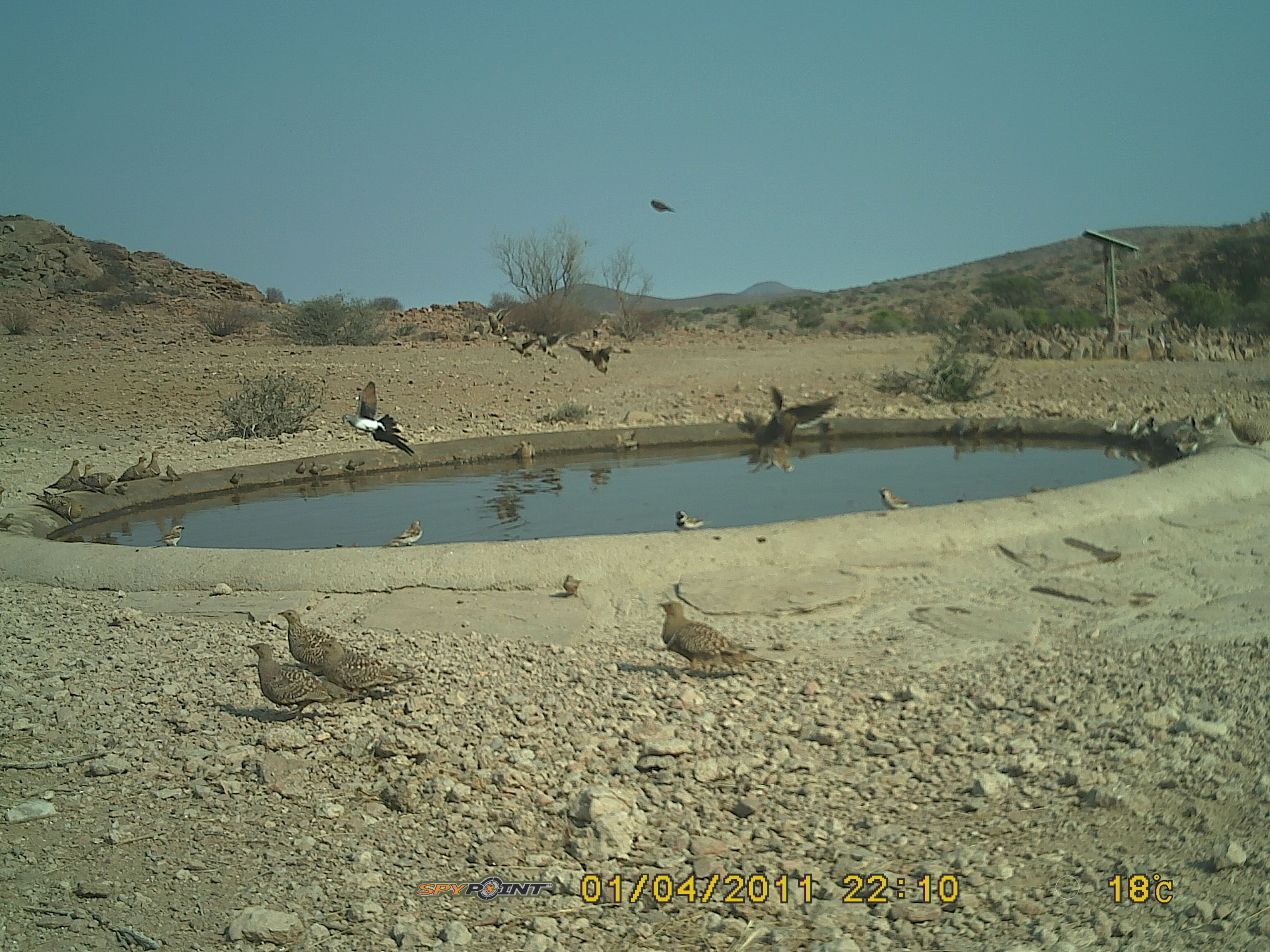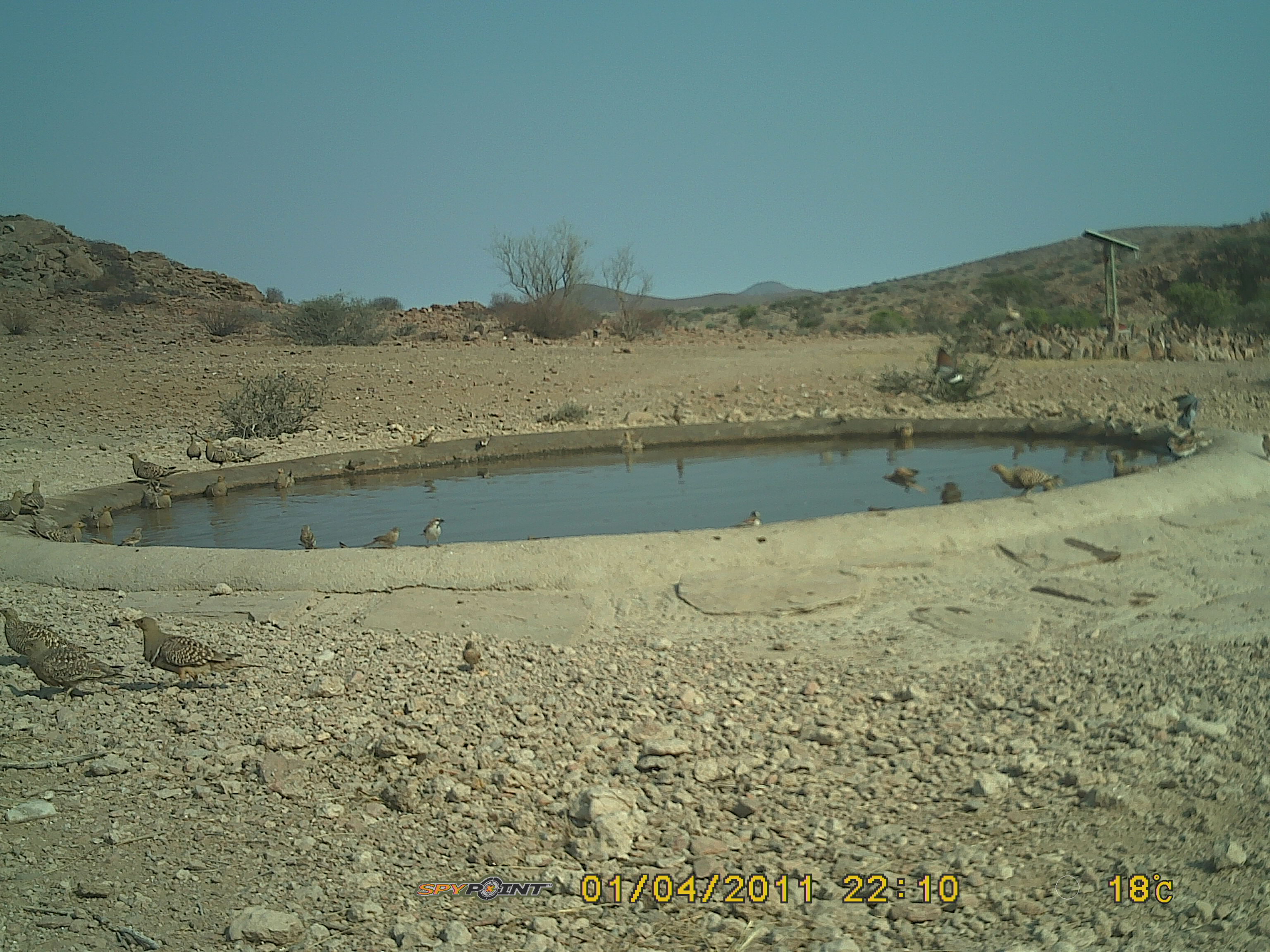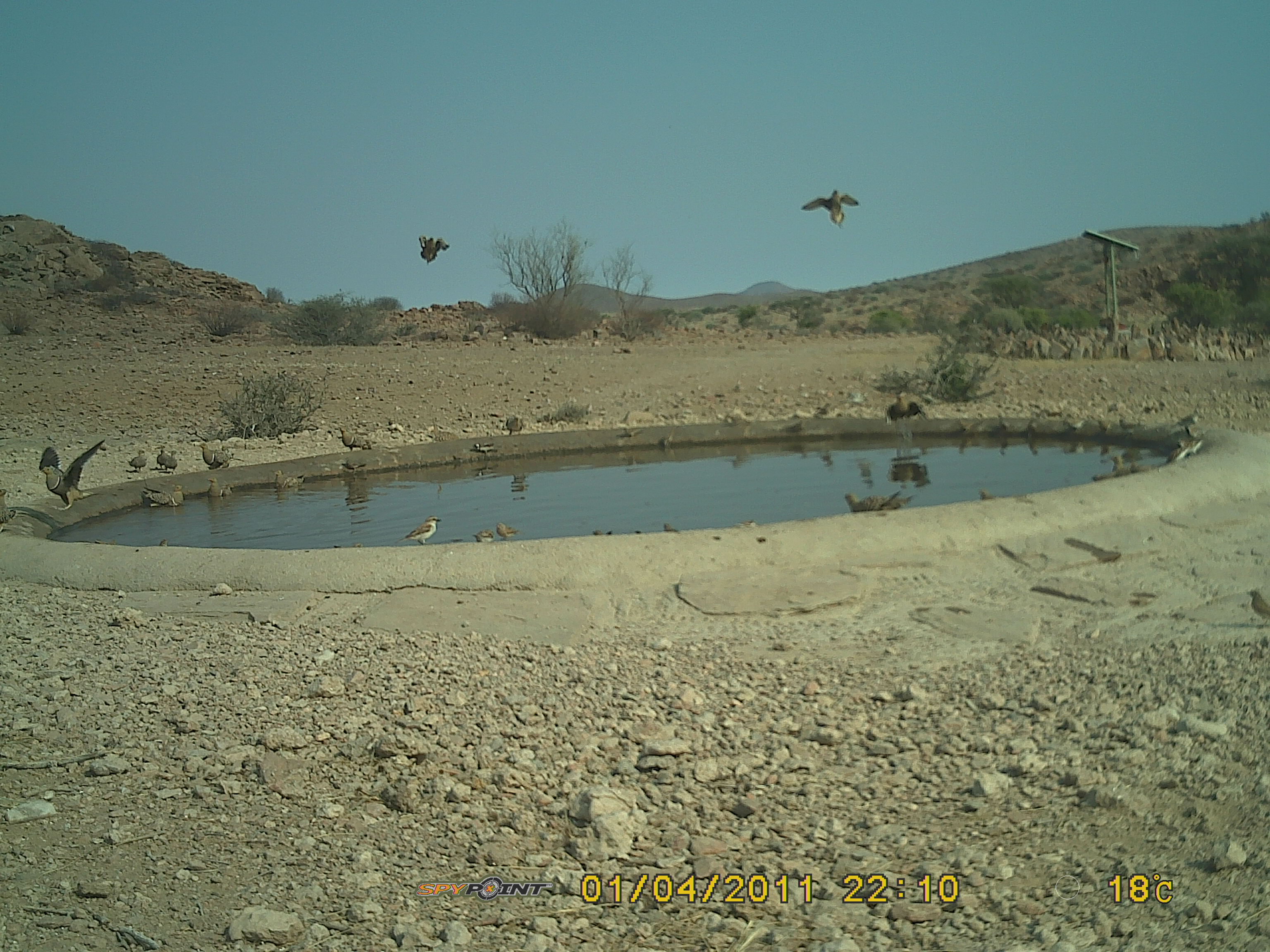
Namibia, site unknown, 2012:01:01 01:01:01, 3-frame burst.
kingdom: Animalia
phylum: Chordata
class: Aves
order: Pterocliformes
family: Pteroclidae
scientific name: Pteroclidae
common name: sandgrouse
Pteroclidae (sandgrouse).